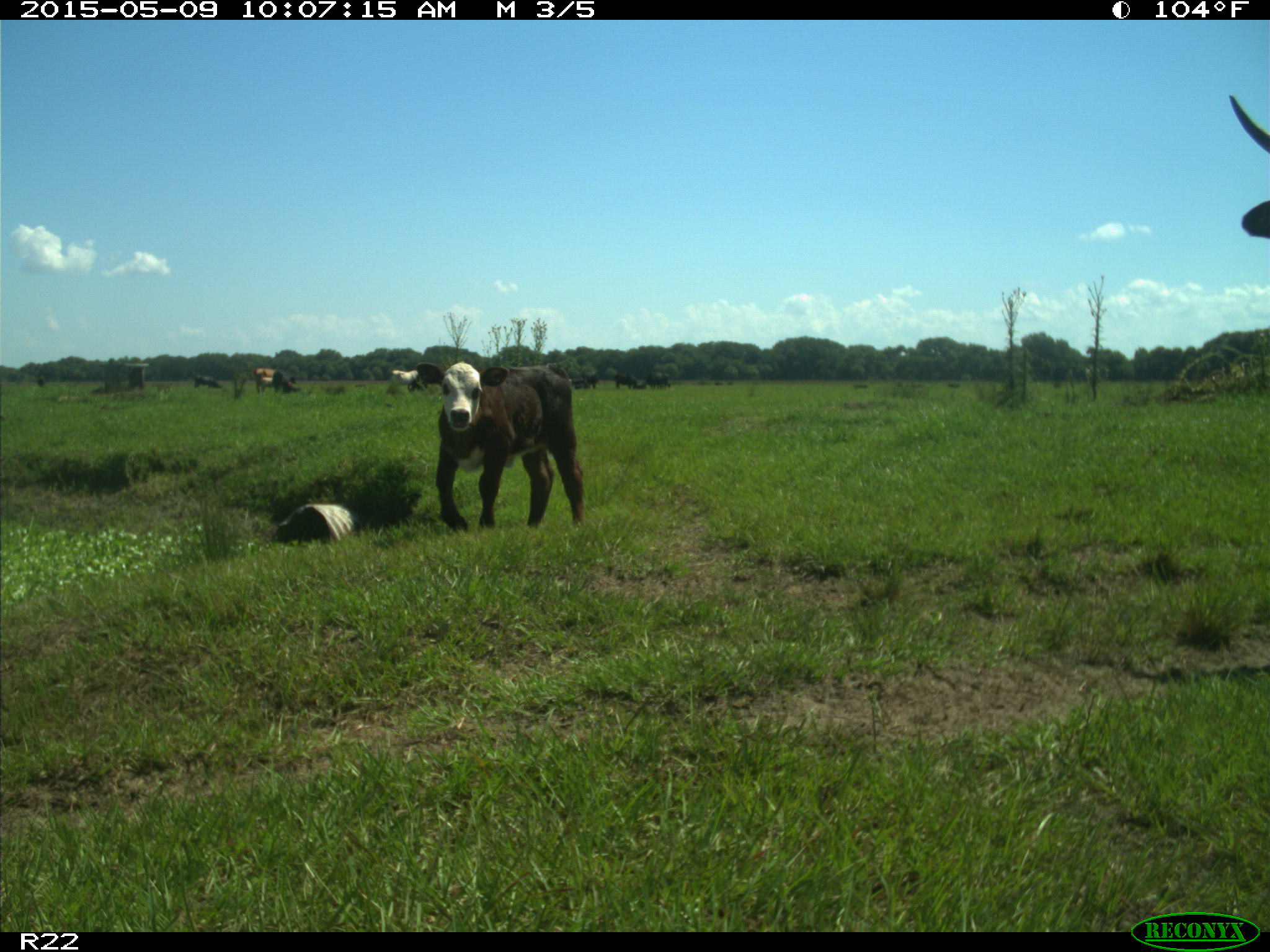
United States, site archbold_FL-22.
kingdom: Animalia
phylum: Chordata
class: Mammalia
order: Artiodactyla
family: Bovidae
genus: Bos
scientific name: Bos taurus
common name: domestic cow